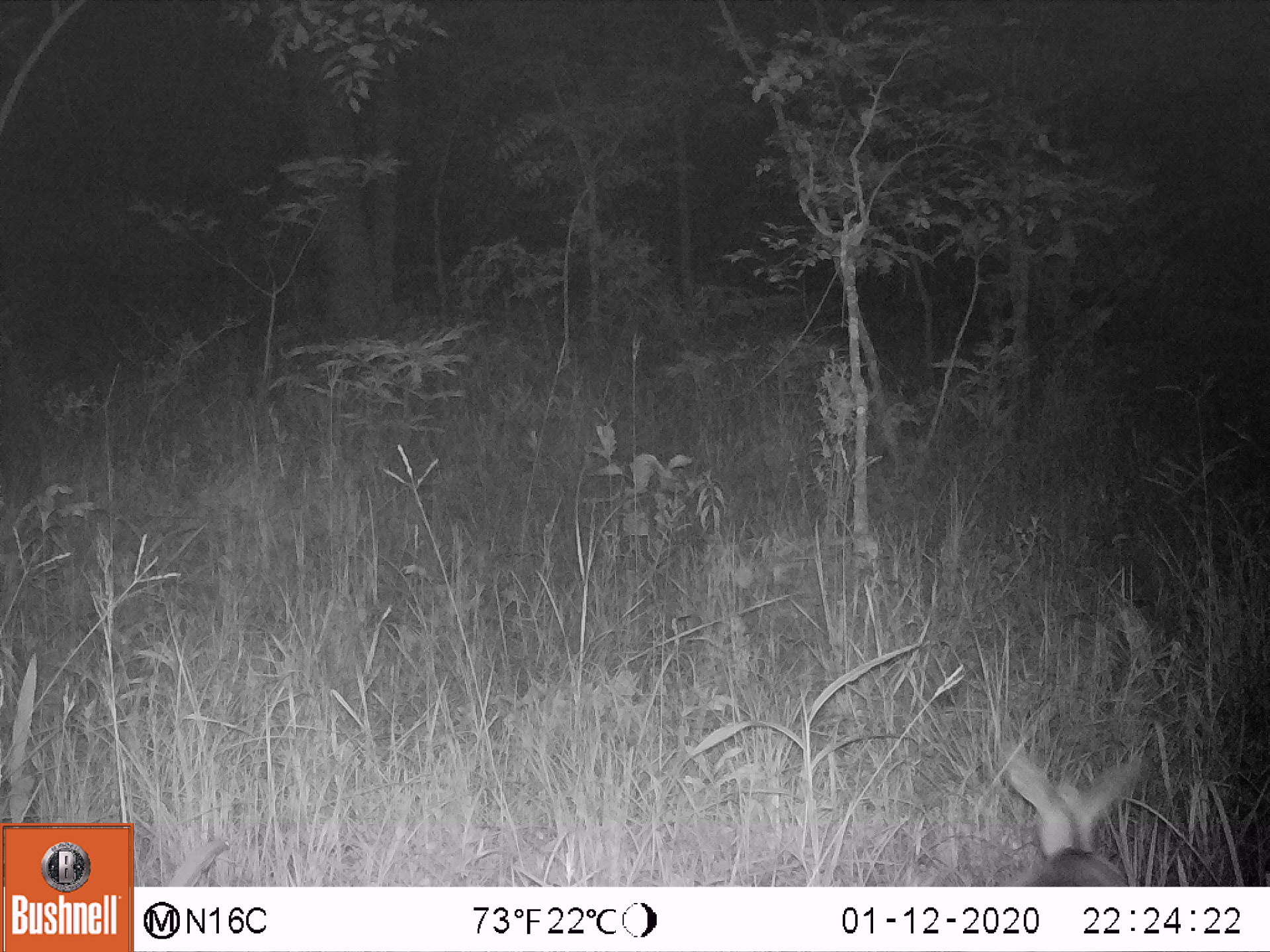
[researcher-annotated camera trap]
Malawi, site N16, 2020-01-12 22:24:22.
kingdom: Animalia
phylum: Chordata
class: Mammalia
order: Artiodactyla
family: Bovidae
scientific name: Antilopinae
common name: small antelope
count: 1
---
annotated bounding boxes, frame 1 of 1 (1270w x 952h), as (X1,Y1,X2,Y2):
small antelope: (977,719,1163,885)